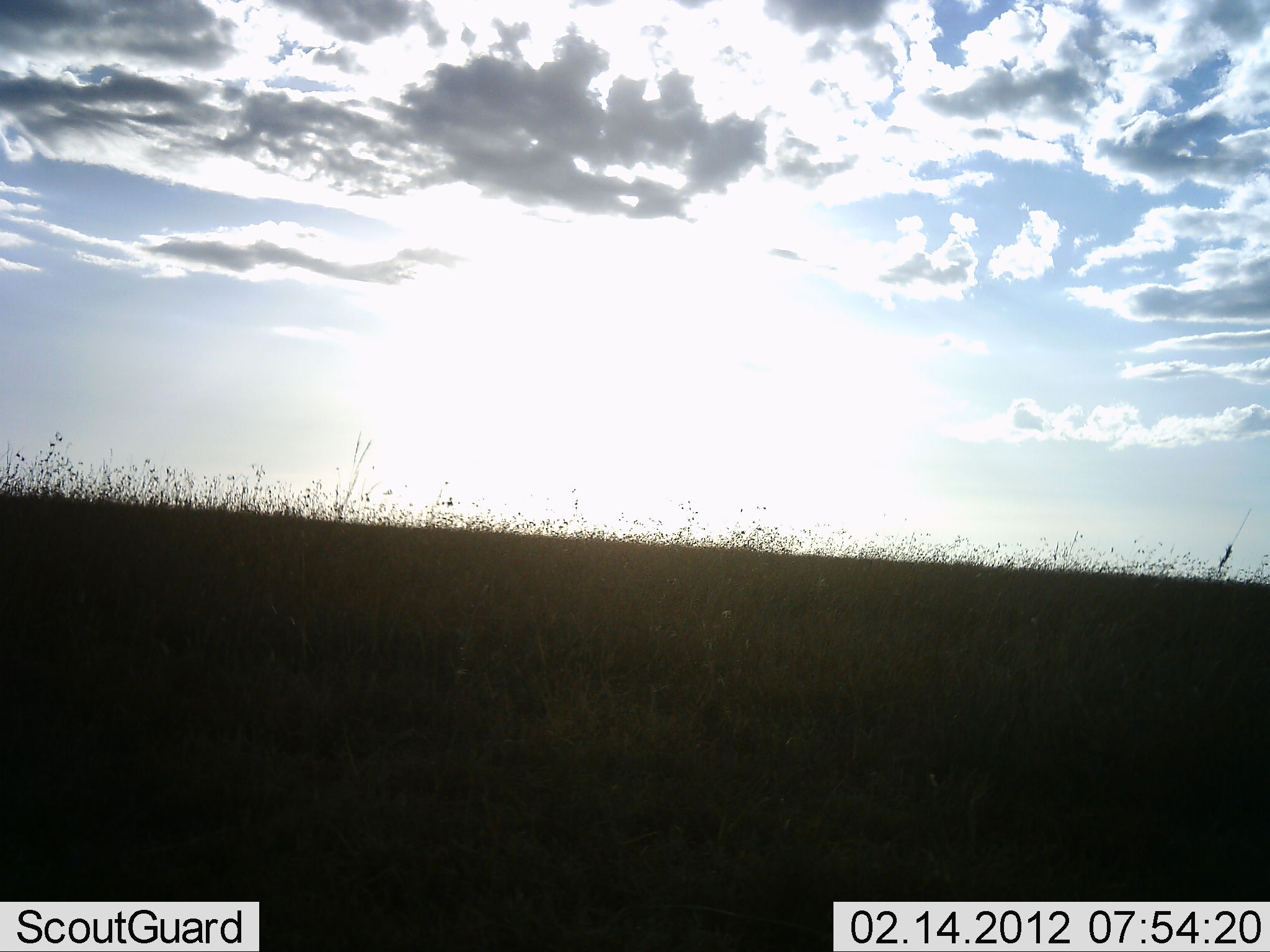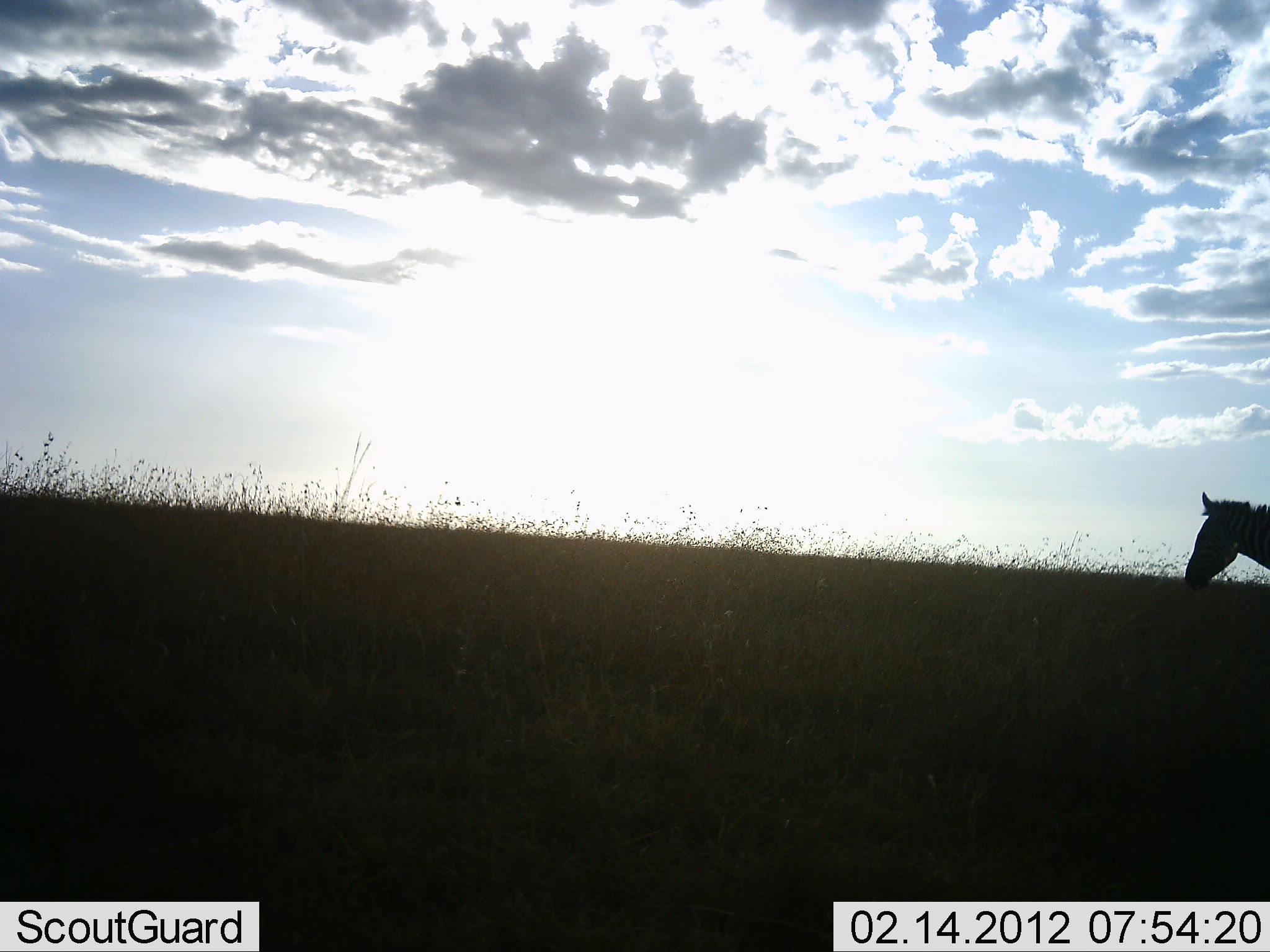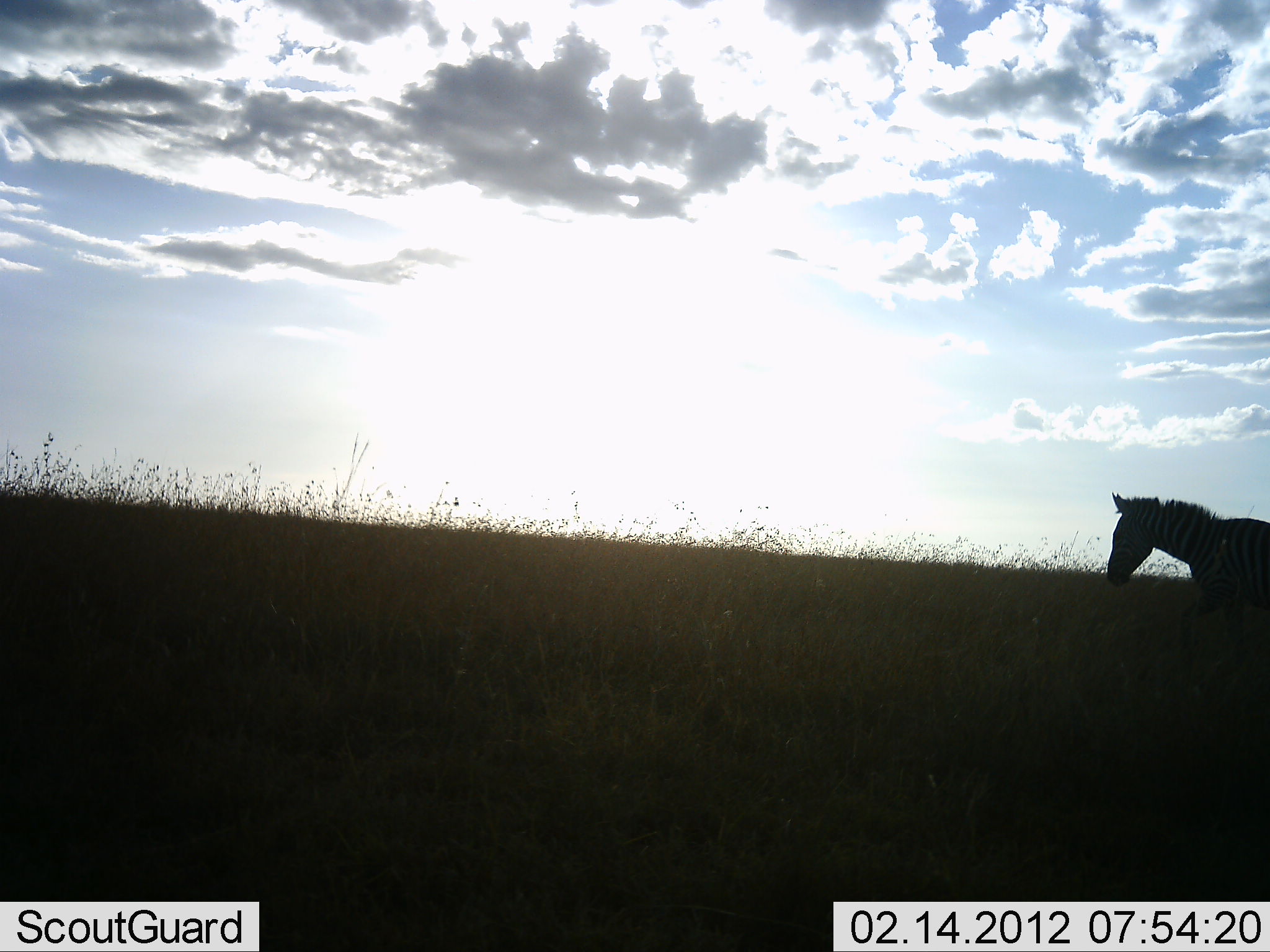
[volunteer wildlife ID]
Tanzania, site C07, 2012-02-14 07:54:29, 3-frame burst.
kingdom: Animalia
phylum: Chordata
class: Mammalia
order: Perissodactyla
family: Equidae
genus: Equus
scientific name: Equus quagga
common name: plains zebra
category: zebra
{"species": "zebra (plains zebra) (Equus quagga)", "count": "1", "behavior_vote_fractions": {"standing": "7%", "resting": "0%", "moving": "93%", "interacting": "0%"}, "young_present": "0%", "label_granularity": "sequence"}